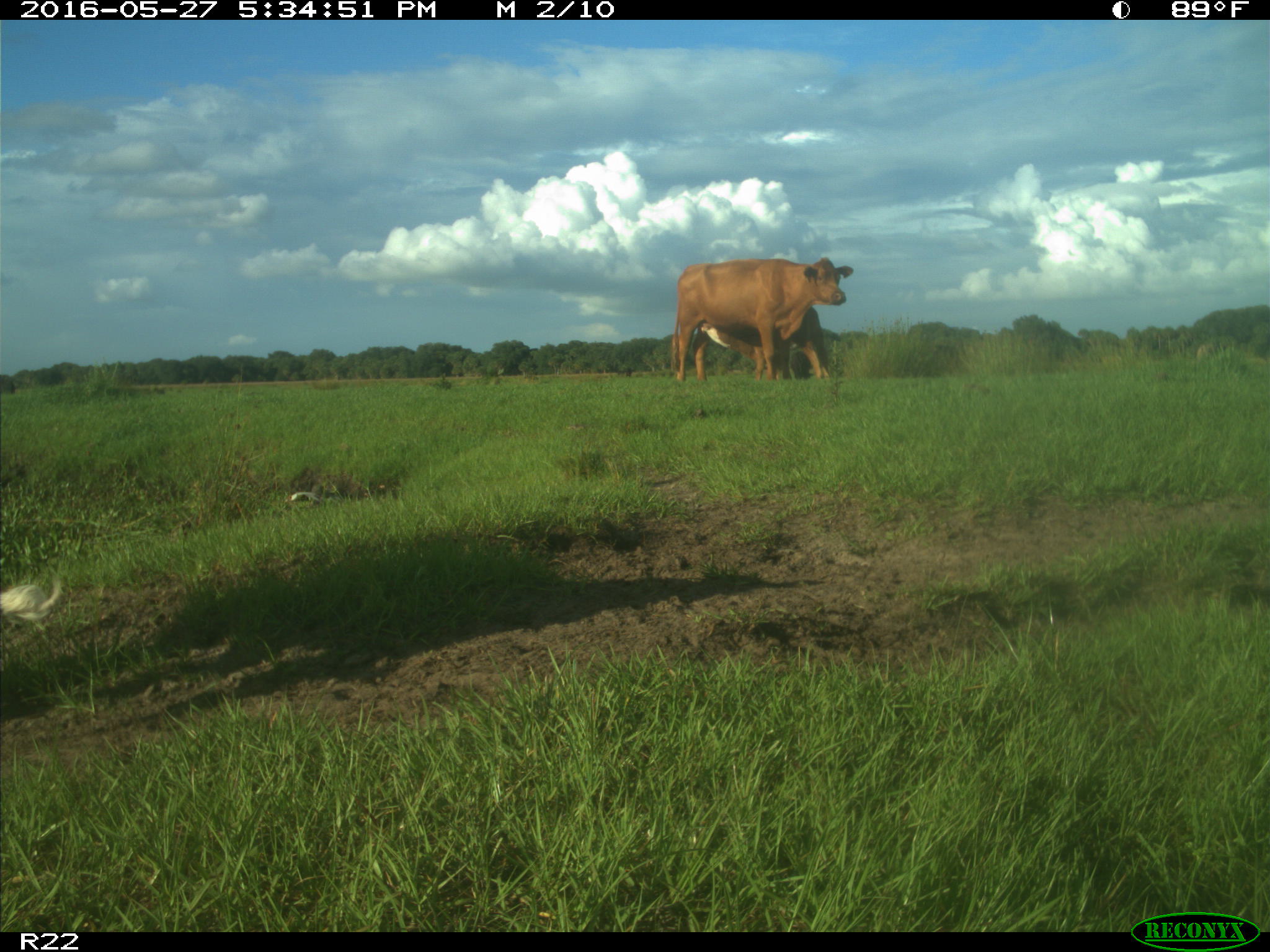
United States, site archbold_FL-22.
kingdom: Animalia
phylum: Chordata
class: Mammalia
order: Artiodactyla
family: Bovidae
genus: Bos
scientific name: Bos taurus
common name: domestic cow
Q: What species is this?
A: Bos taurus (domestic cow).